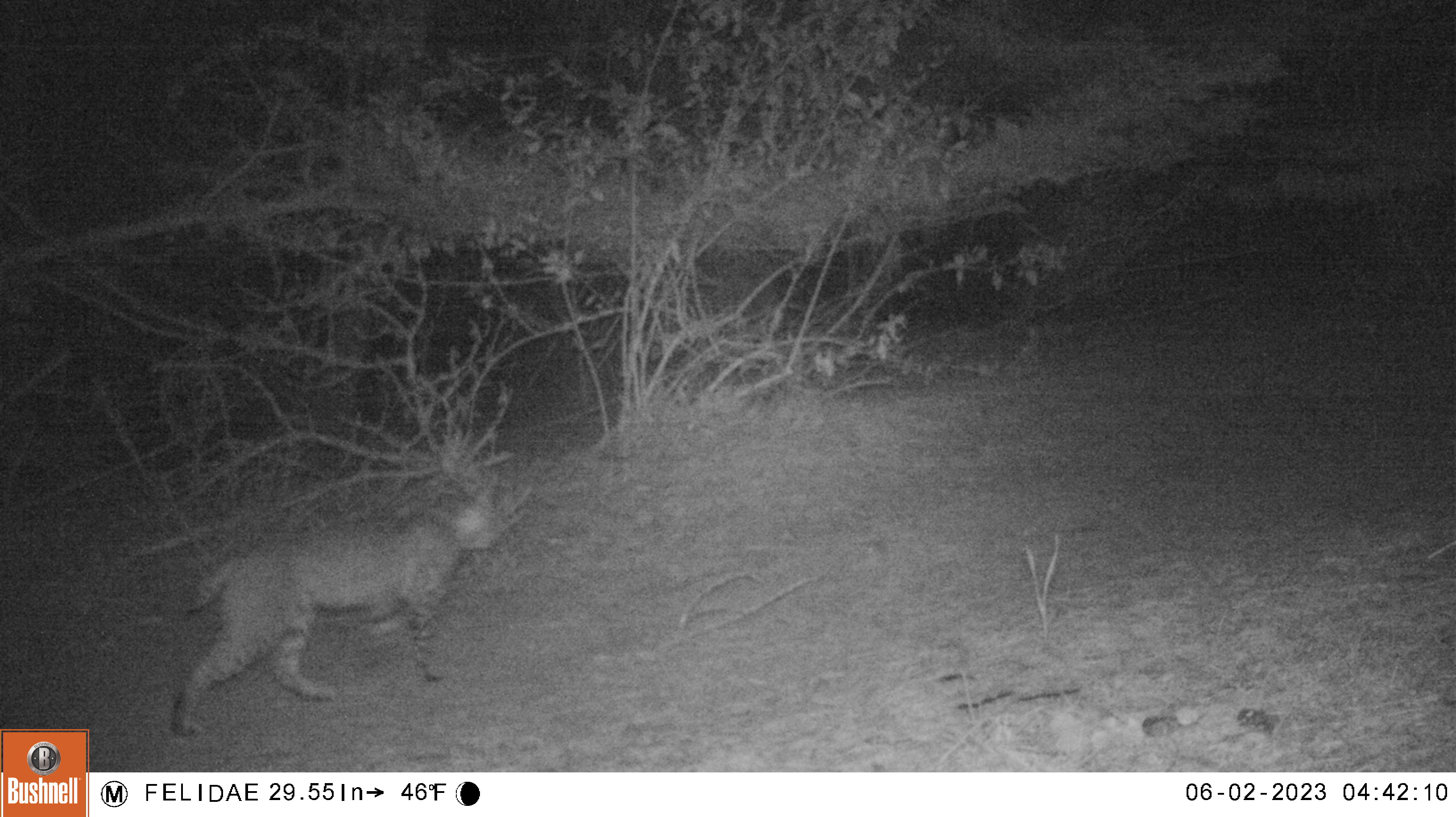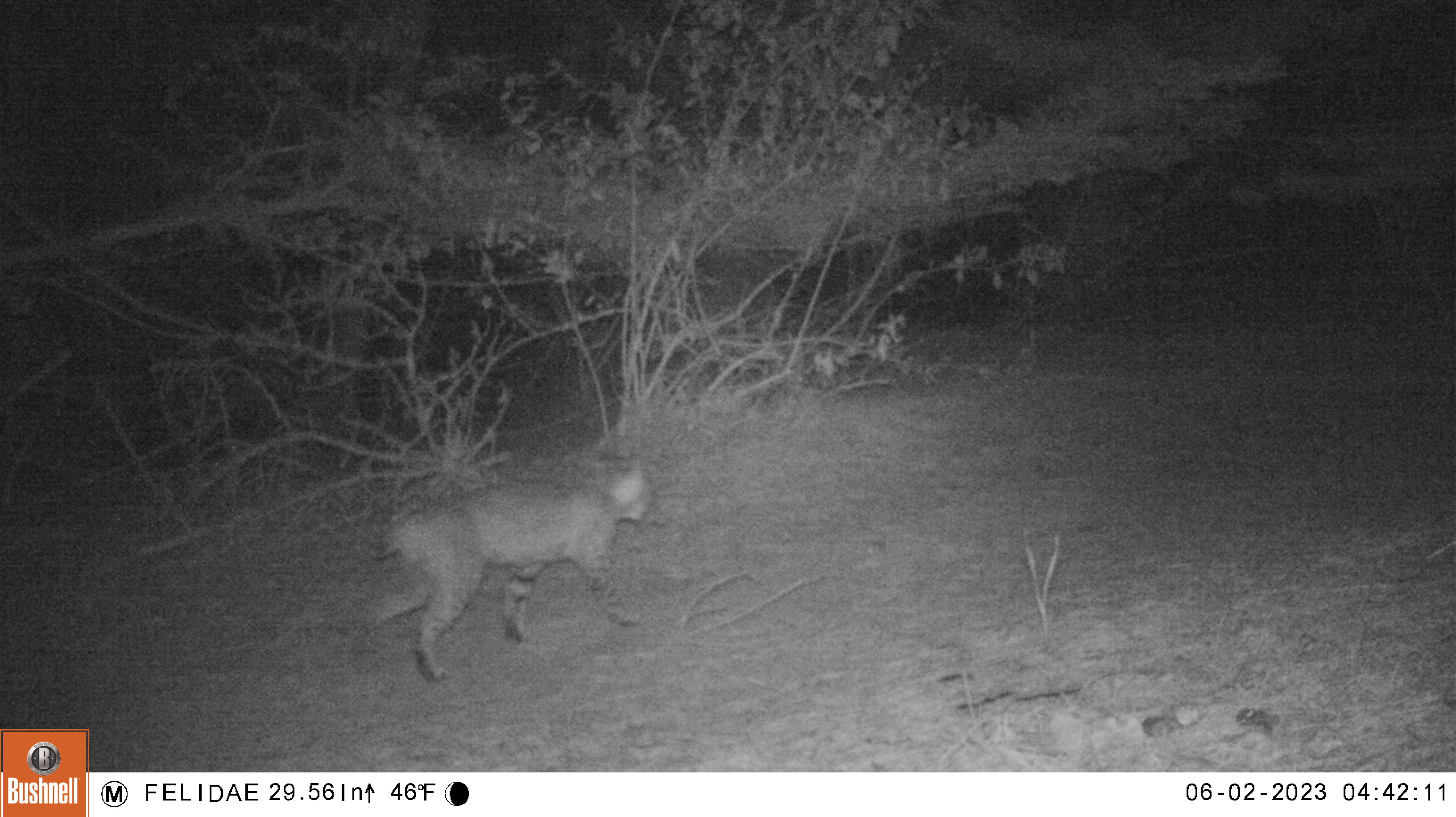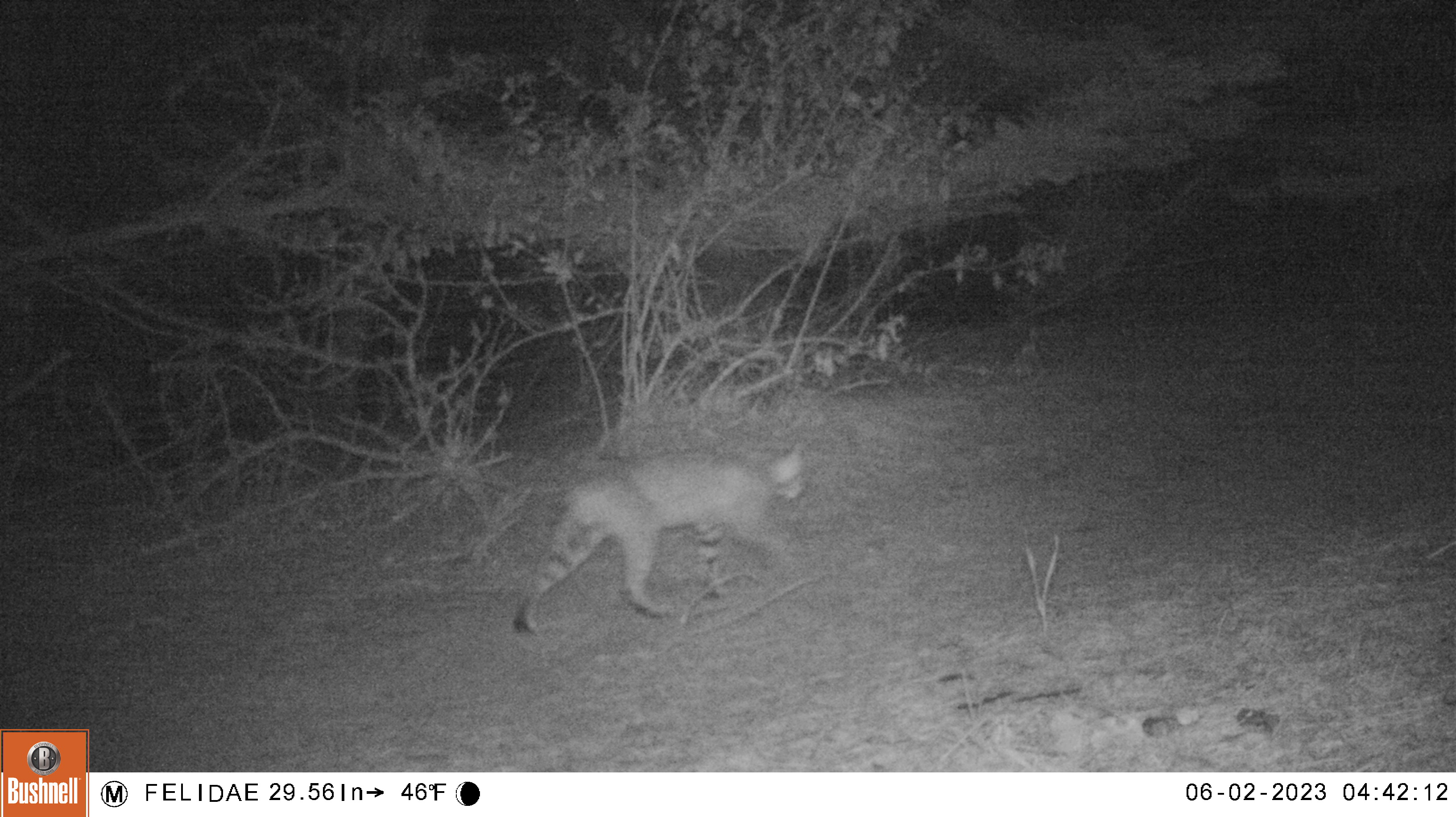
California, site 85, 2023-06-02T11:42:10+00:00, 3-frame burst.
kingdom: Animalia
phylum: Chordata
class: Mammalia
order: Carnivora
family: Felidae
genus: Lynx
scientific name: Lynx rufus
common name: bobcat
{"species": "bobcat (Lynx rufus)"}